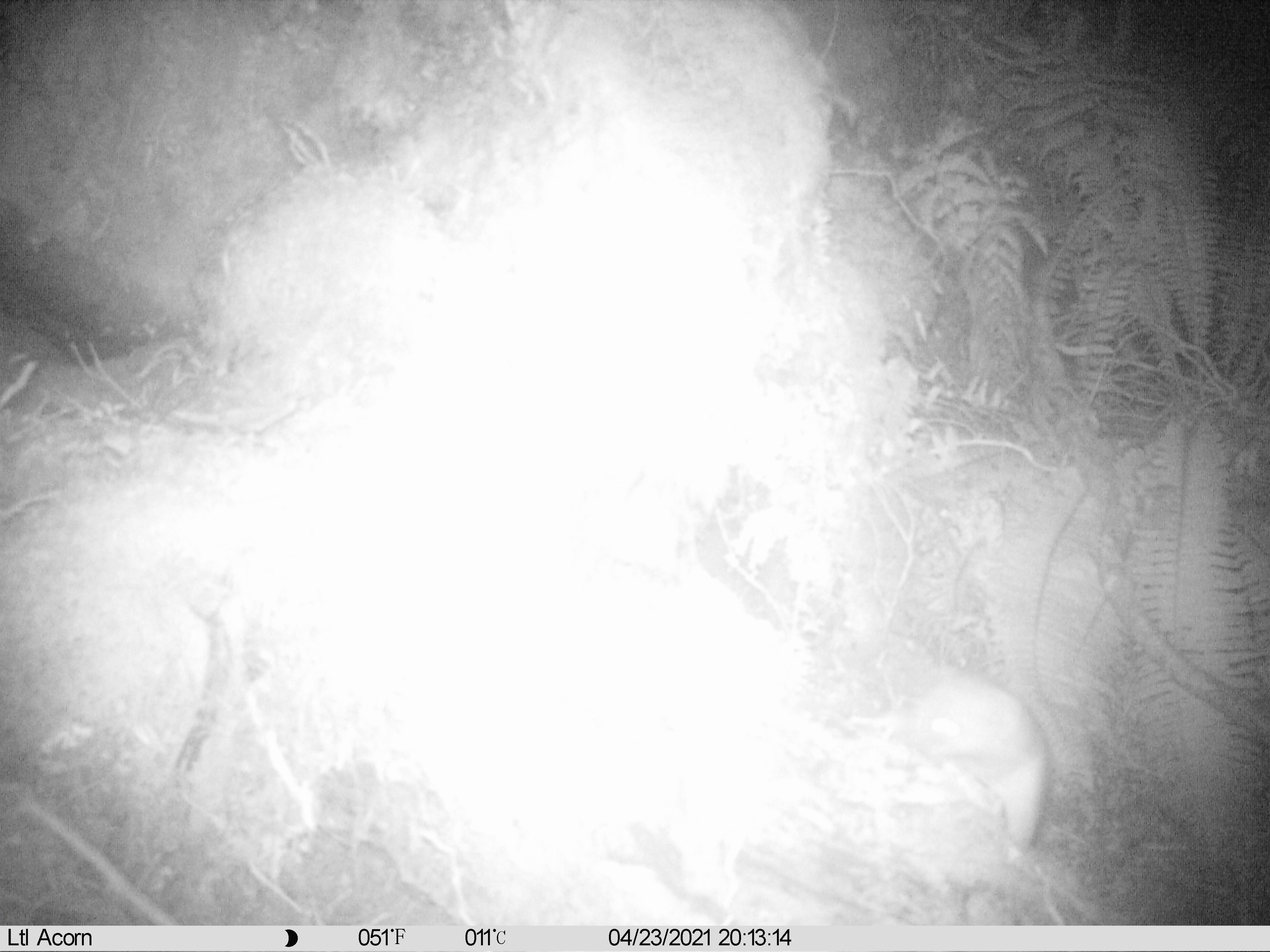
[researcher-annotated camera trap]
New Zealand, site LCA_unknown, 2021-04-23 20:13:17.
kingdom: Animalia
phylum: Chordata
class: Mammalia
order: Carnivora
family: Mustelidae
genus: Mustela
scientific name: Mustela erminea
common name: stoat